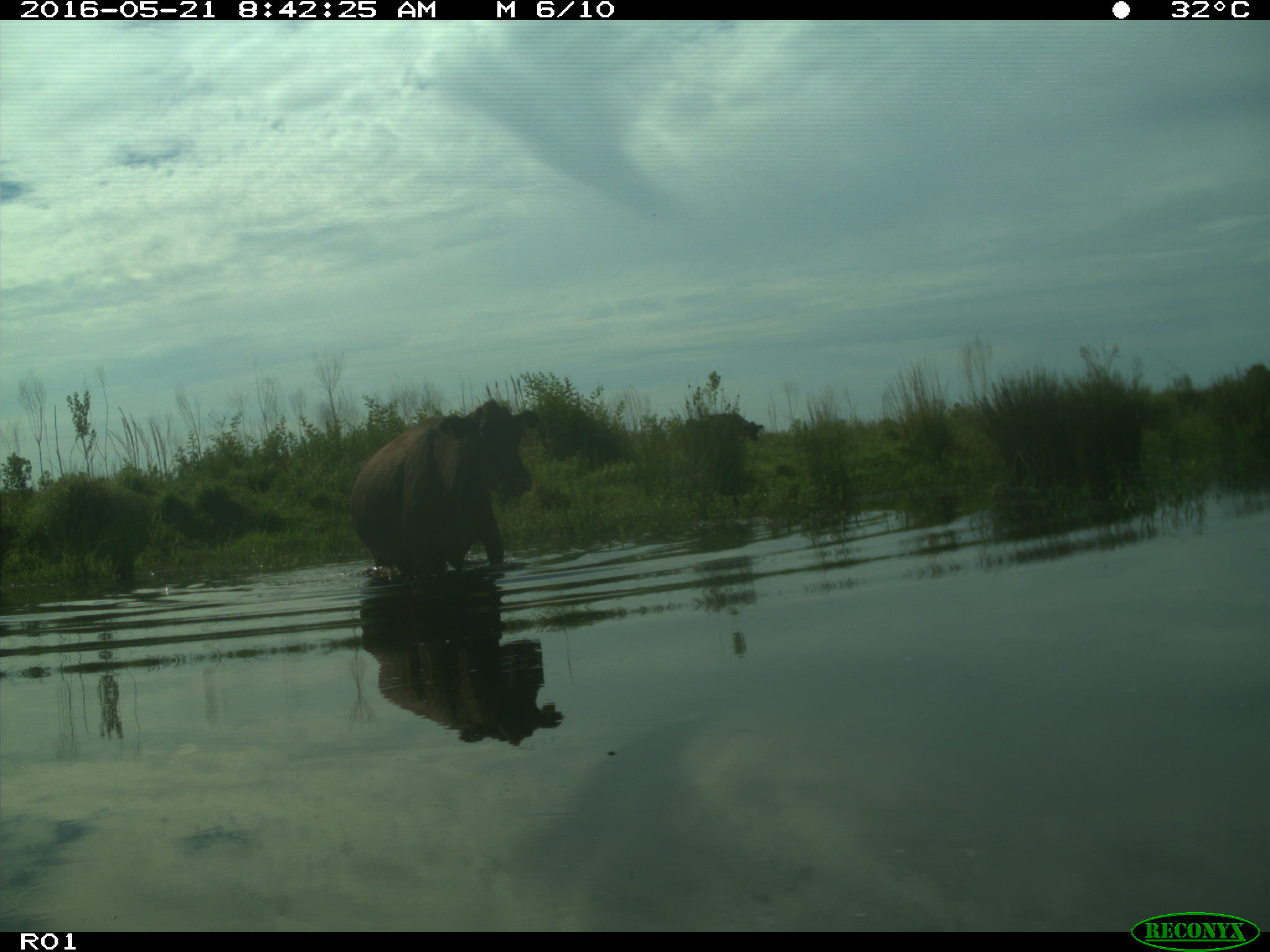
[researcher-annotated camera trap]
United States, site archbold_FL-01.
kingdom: Animalia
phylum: Chordata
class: Mammalia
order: Artiodactyla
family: Bovidae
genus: Bos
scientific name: Bos taurus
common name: domestic cow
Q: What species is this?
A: Bos taurus (domestic cow).